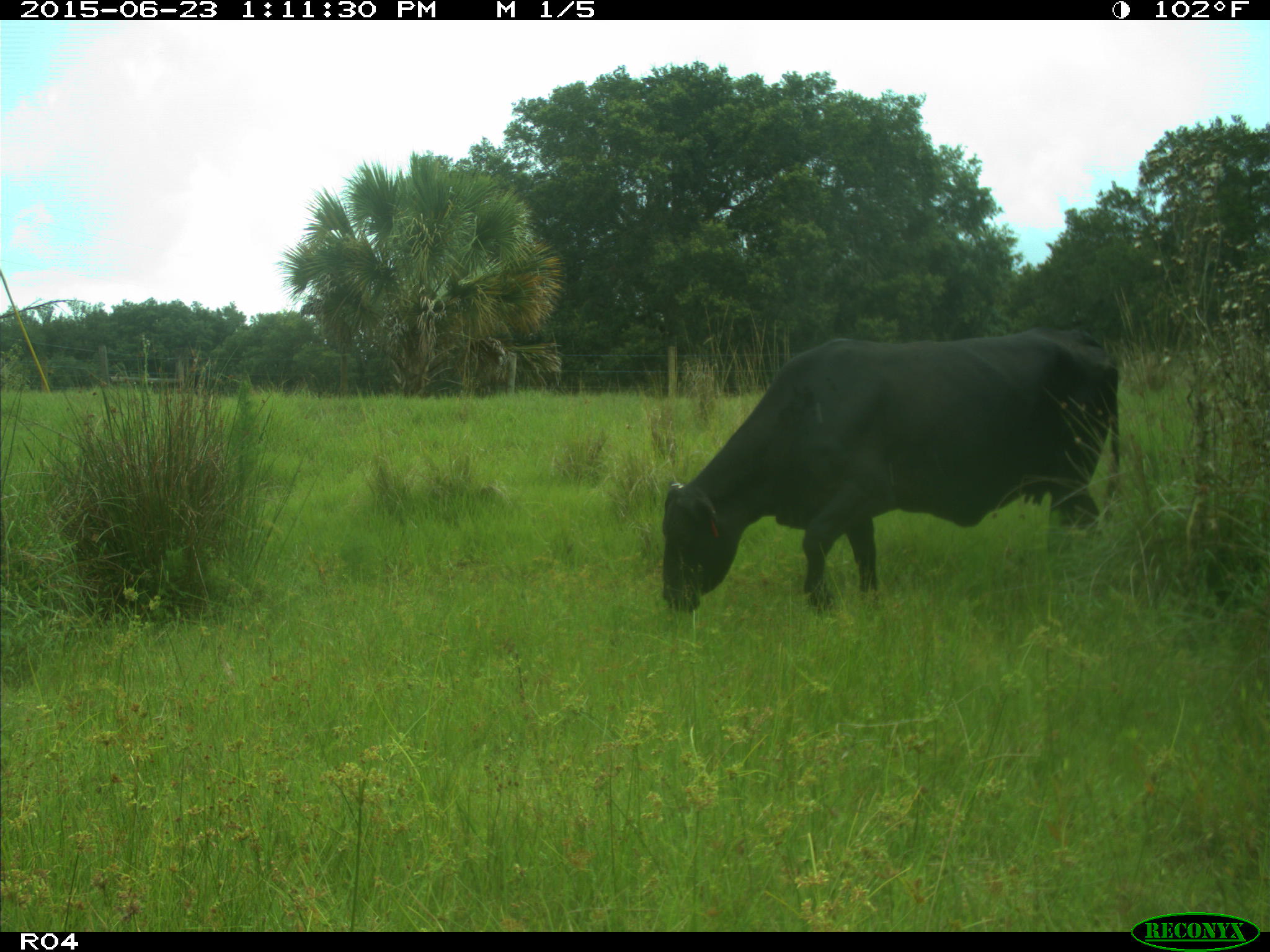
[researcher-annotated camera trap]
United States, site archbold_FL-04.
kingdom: Animalia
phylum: Chordata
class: Mammalia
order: Artiodactyla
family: Bovidae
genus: Bos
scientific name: Bos taurus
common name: domestic cow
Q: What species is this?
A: Bos taurus (domestic cow).